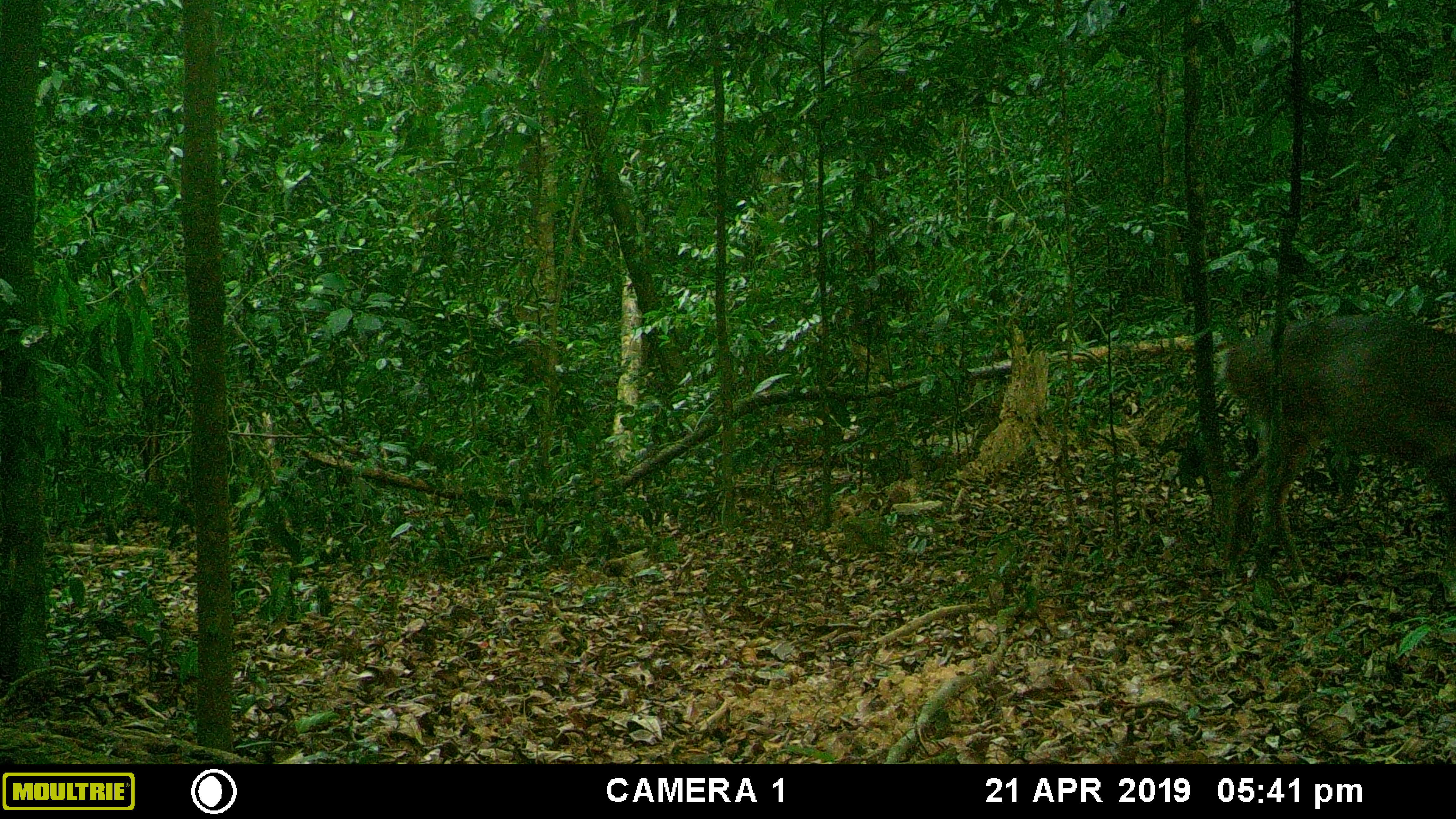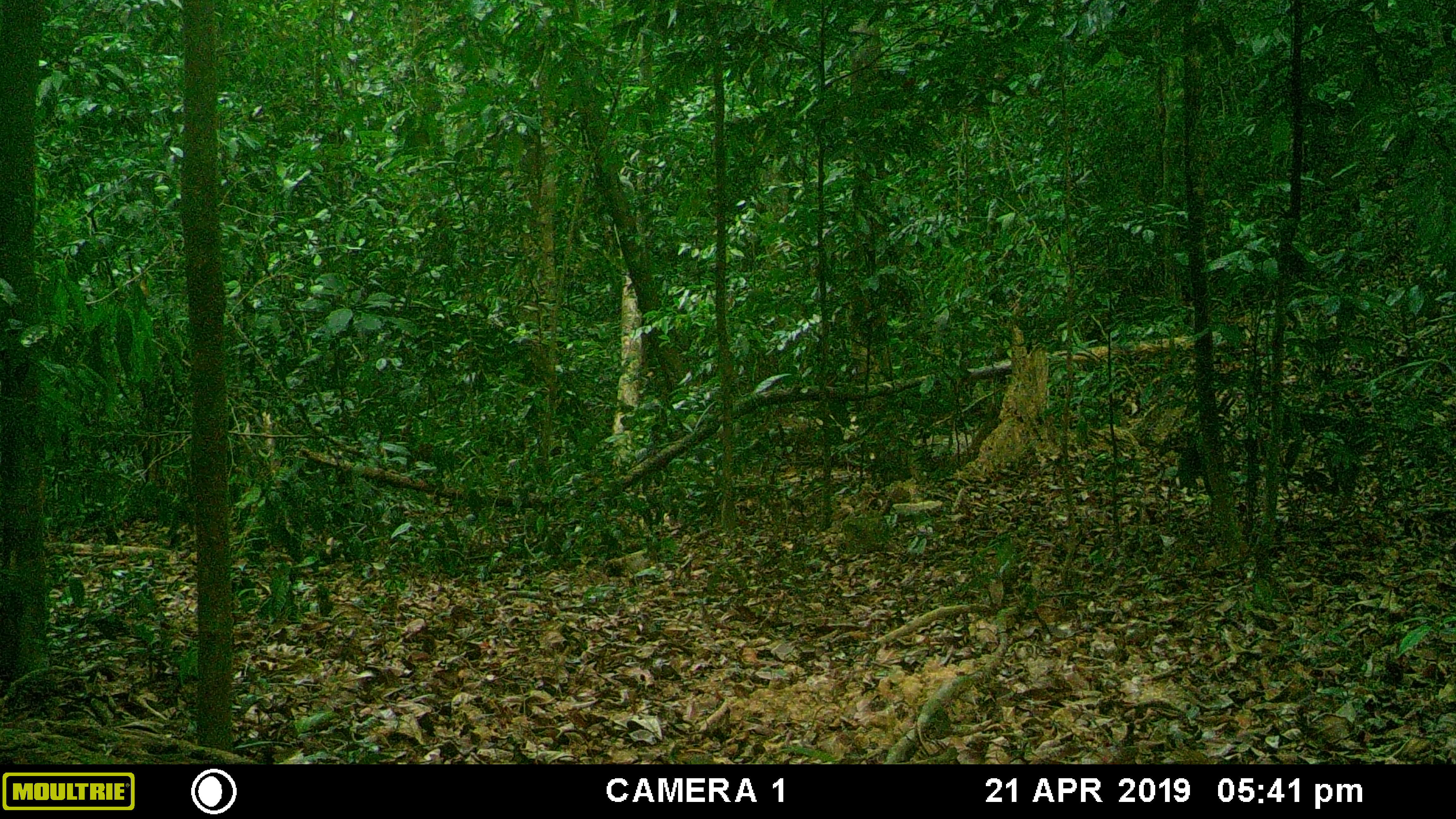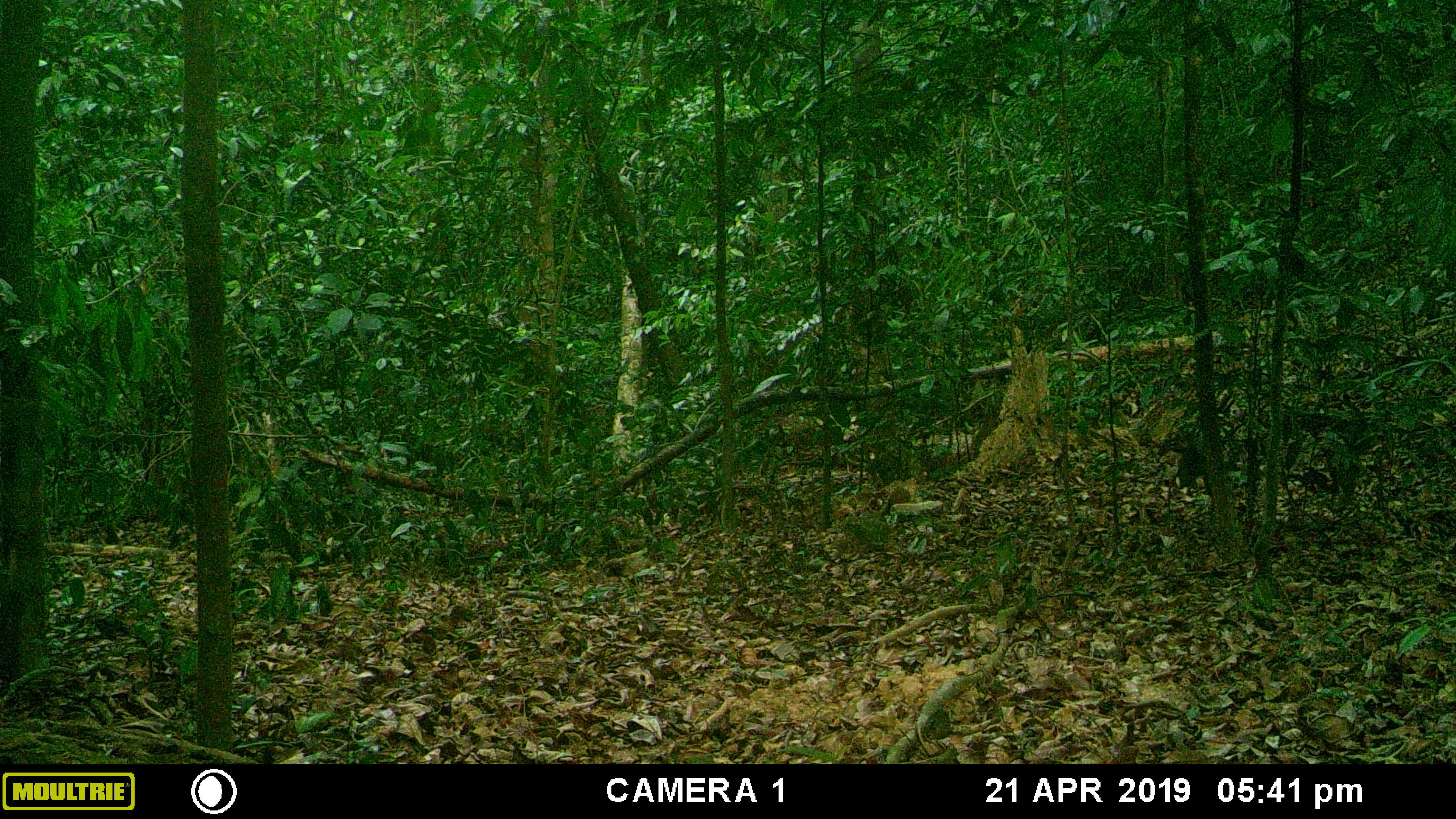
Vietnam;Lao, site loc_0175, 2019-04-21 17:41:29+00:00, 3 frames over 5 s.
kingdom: Animalia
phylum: Chordata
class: Mammalia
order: Artiodactyla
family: Cervidae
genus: Muntiacus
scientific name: Muntiacus vuquangensis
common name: large-antlered muntjac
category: large antlered muntjac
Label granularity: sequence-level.